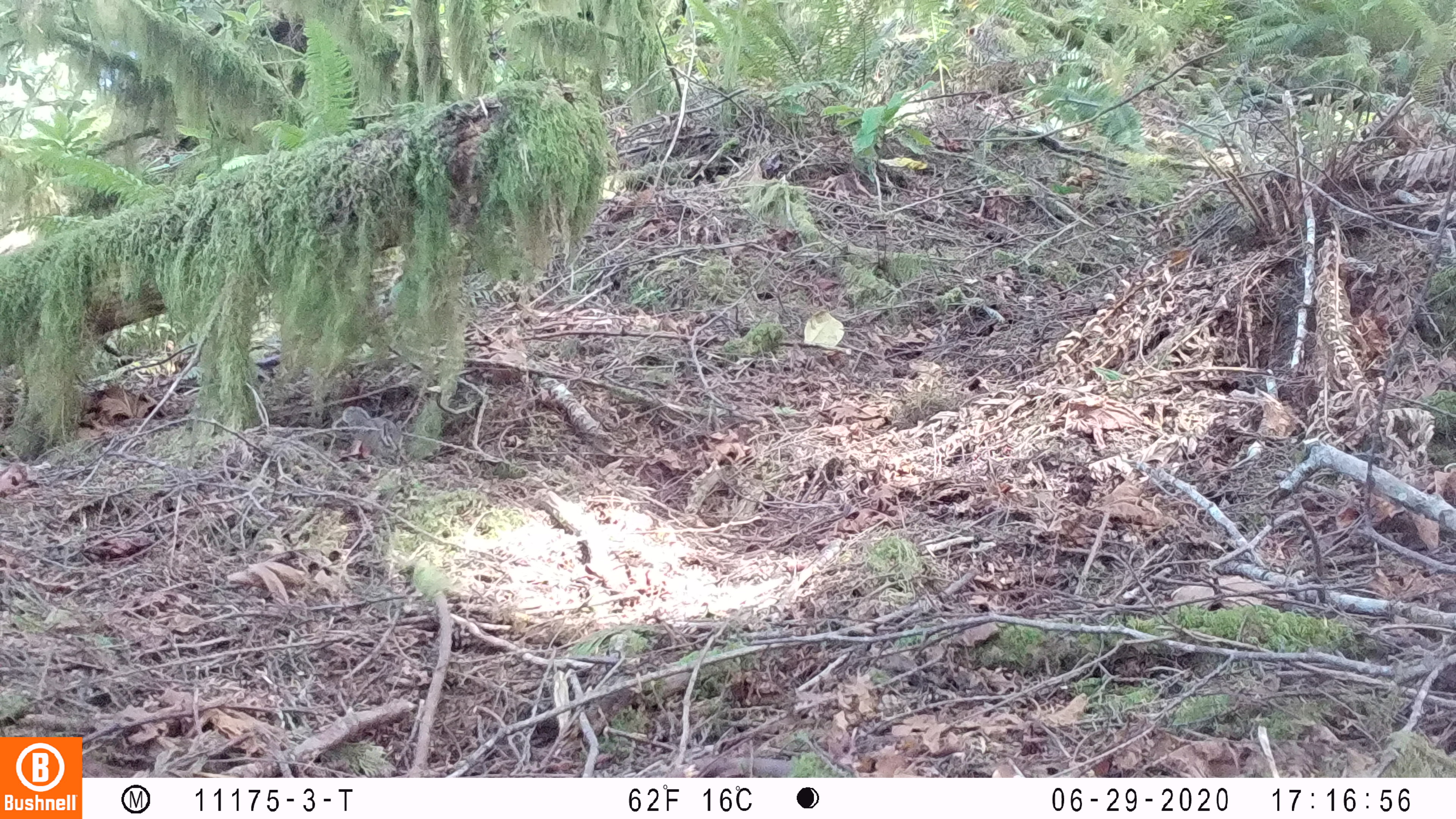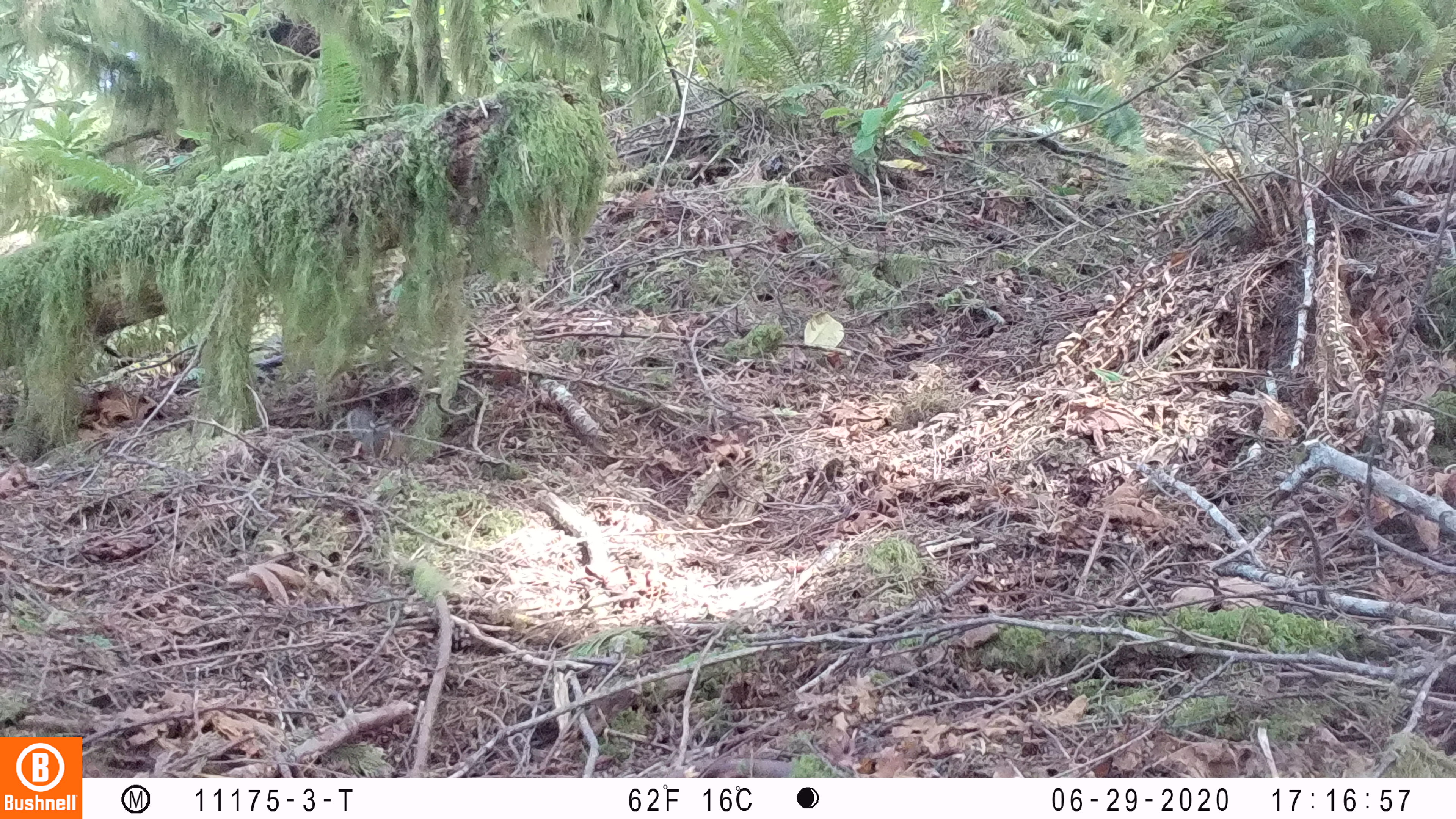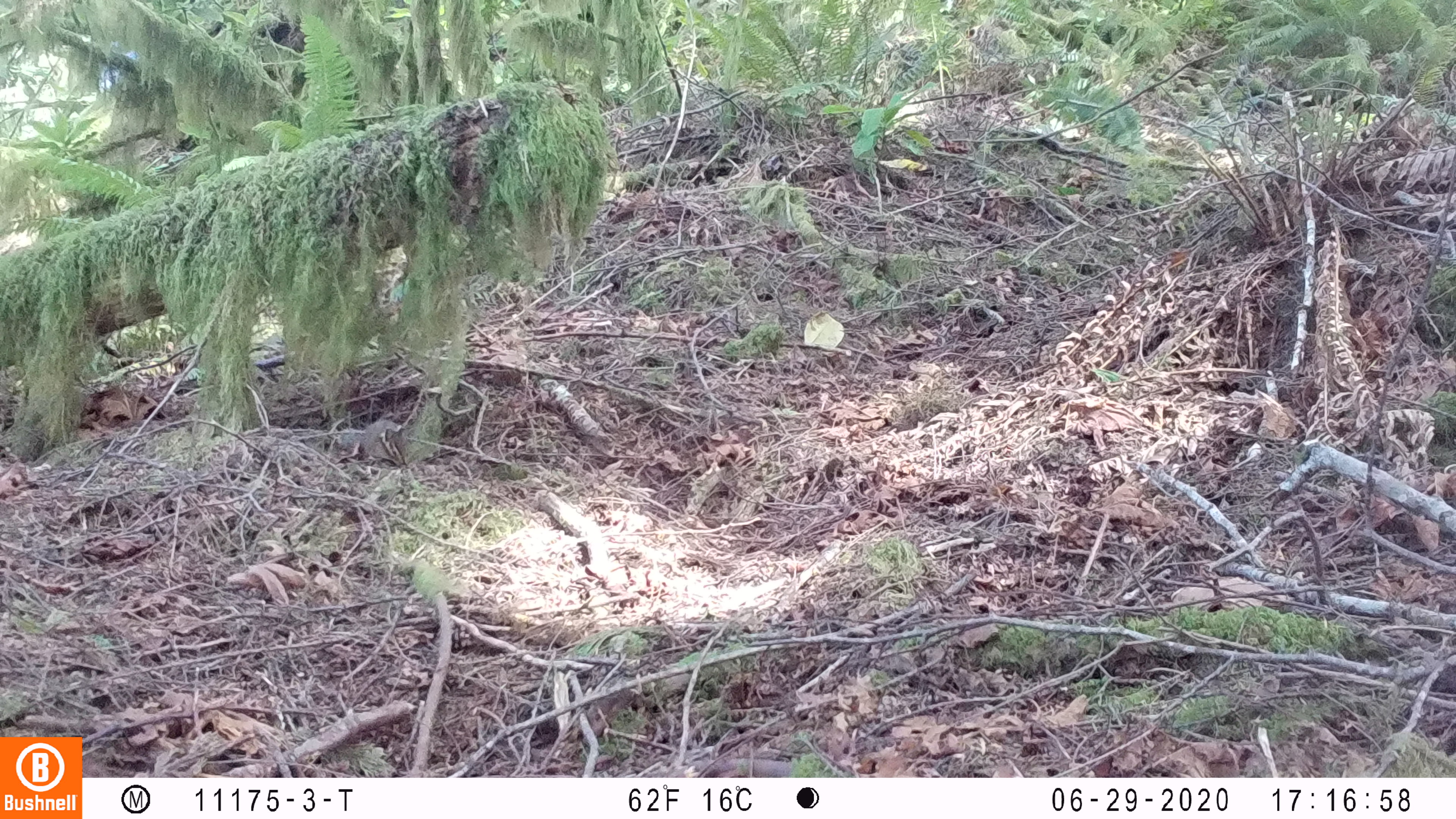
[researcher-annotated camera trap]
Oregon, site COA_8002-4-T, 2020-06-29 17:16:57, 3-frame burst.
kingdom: Animalia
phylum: Chordata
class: Mammalia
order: Rodentia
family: Sciuridae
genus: Neotamias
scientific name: Neotamias townsendii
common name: townsend's chipmunk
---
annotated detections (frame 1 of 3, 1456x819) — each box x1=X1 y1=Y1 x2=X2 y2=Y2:
townsend's chipmunk: x1=339 y1=401 x2=408 y2=467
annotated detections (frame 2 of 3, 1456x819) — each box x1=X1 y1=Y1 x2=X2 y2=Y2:
townsend's chipmunk: x1=344 y1=406 x2=411 y2=468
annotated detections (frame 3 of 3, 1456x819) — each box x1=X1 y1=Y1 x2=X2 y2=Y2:
townsend's chipmunk: x1=333 y1=412 x2=412 y2=471